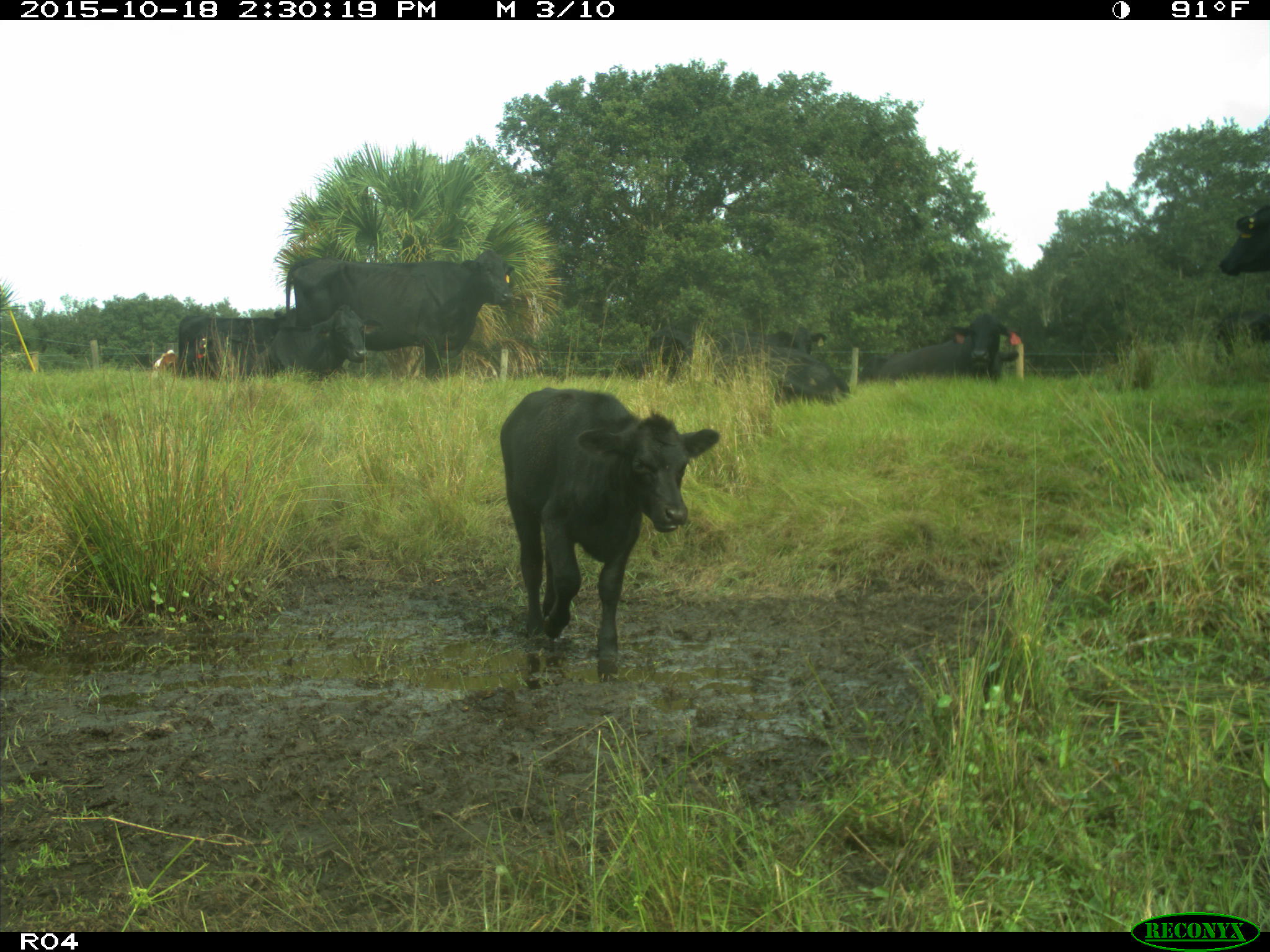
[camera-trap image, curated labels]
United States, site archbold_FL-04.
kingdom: Animalia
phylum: Chordata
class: Mammalia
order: Artiodactyla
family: Bovidae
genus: Bos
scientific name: Bos taurus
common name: domestic cow